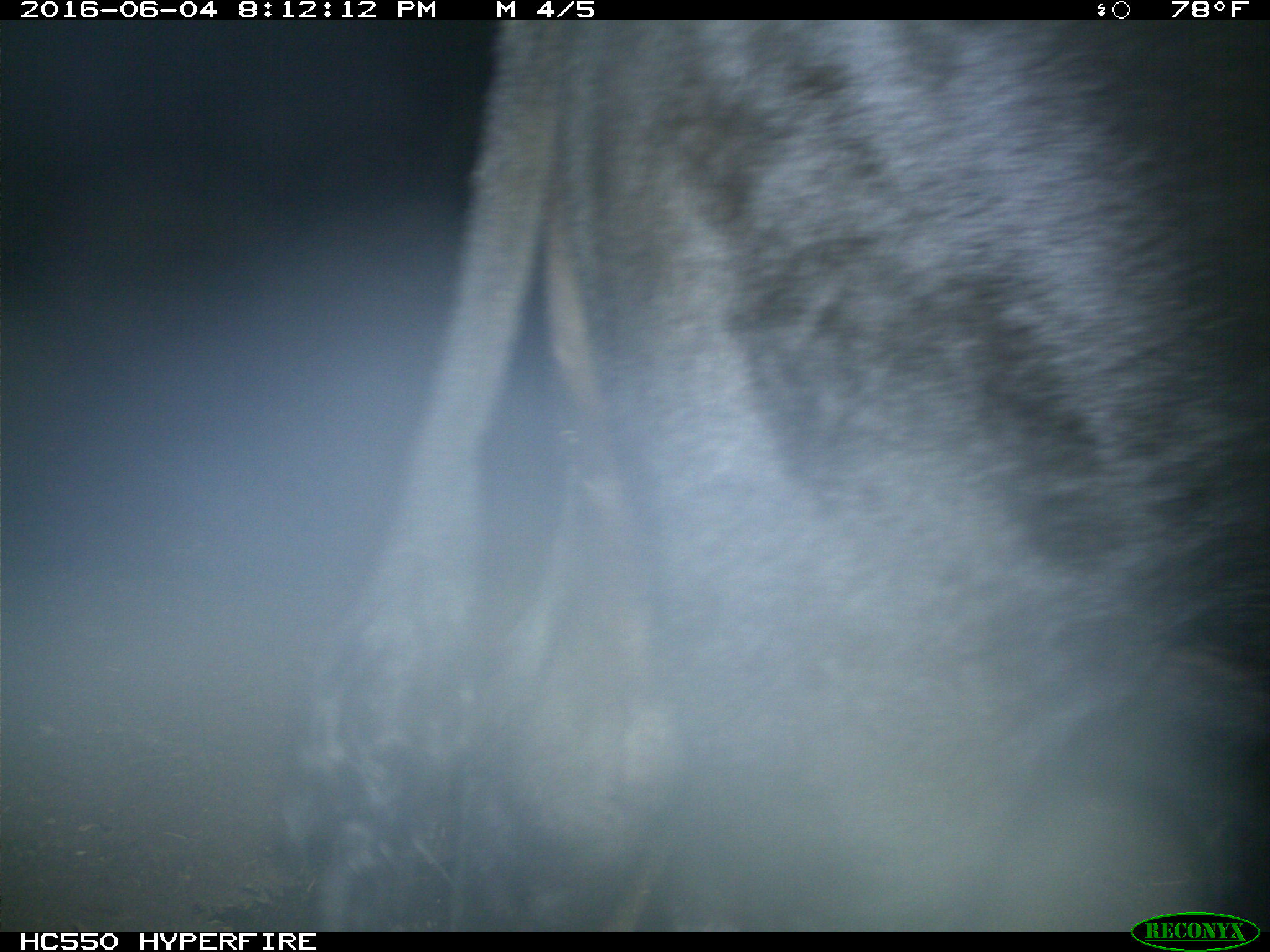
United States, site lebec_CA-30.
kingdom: Animalia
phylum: Chordata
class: Mammalia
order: Artiodactyla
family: Bovidae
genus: Bos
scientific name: Bos taurus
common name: domestic cow